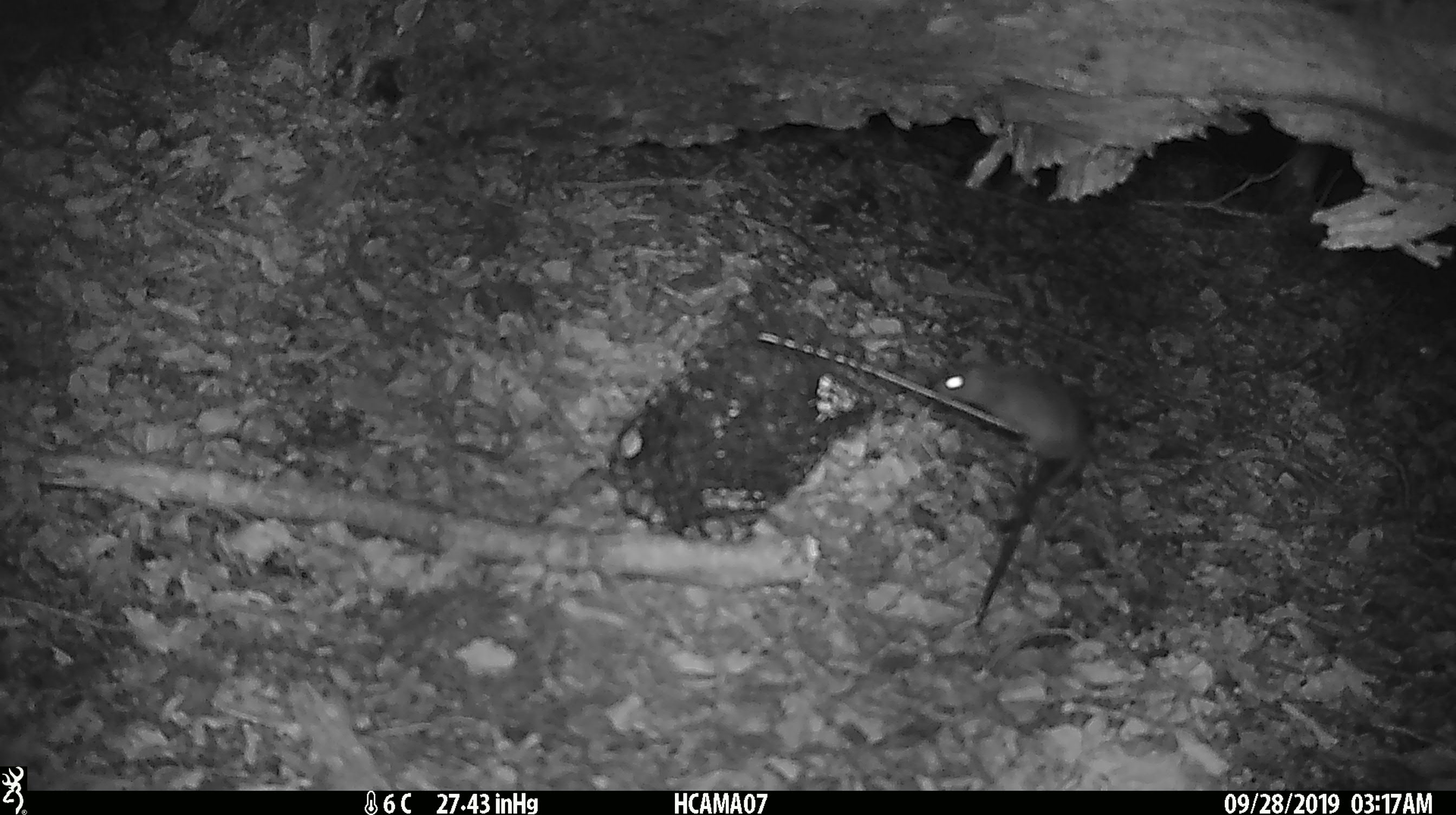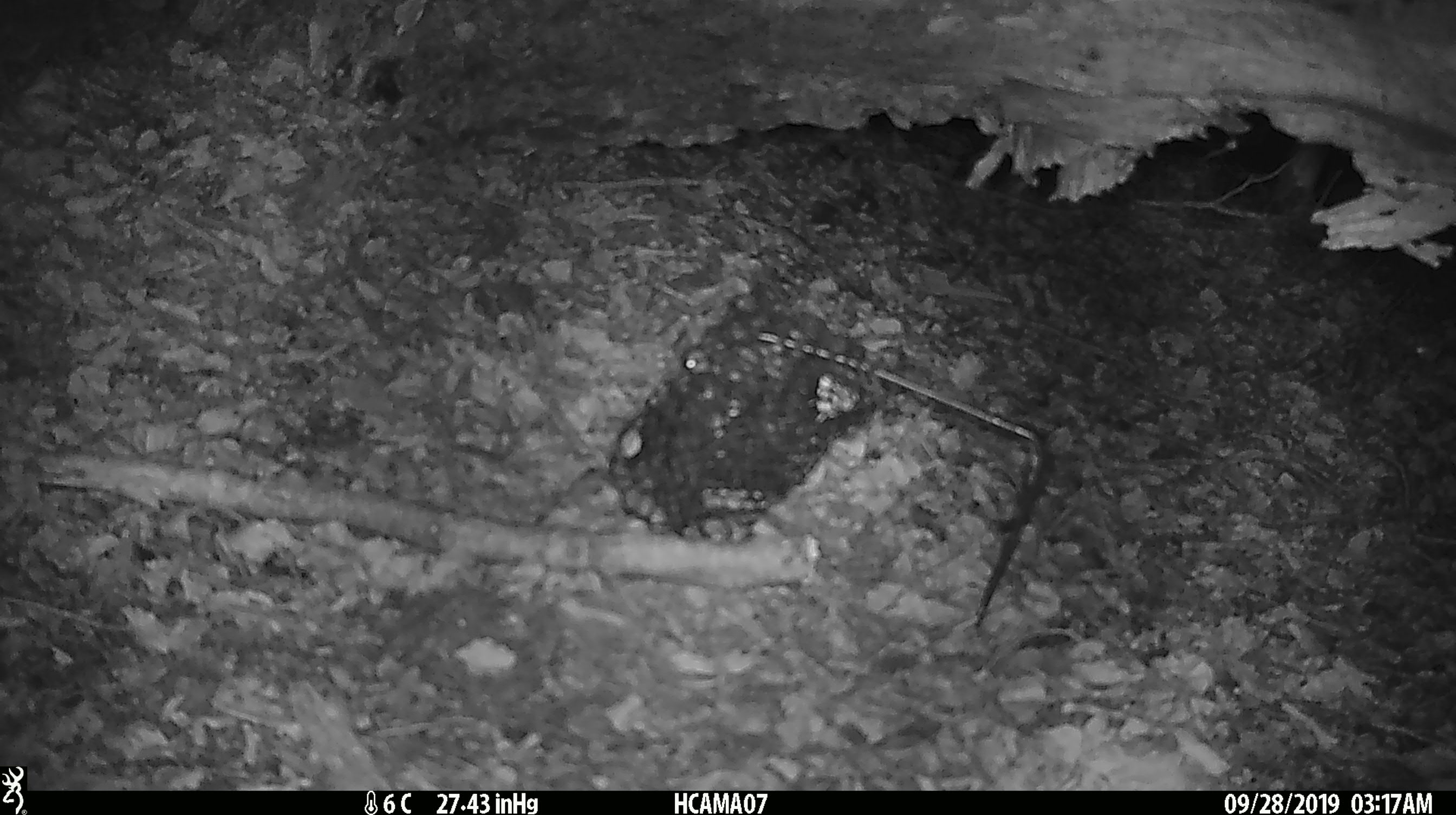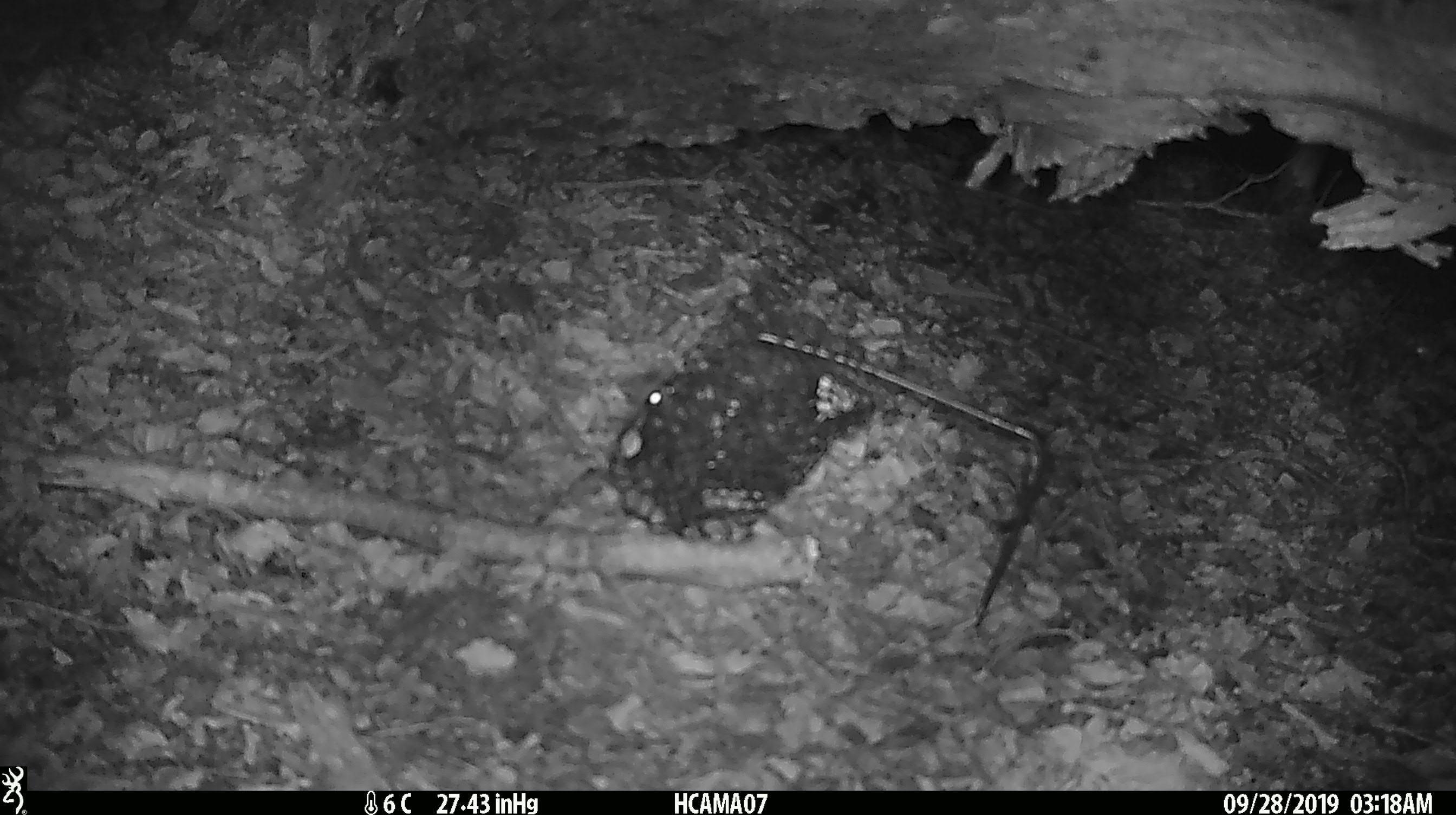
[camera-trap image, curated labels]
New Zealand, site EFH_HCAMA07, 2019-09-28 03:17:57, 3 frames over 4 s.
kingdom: Animalia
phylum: Chordata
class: Mammalia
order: Rodentia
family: Muridae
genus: Mus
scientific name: Mus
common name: mouse